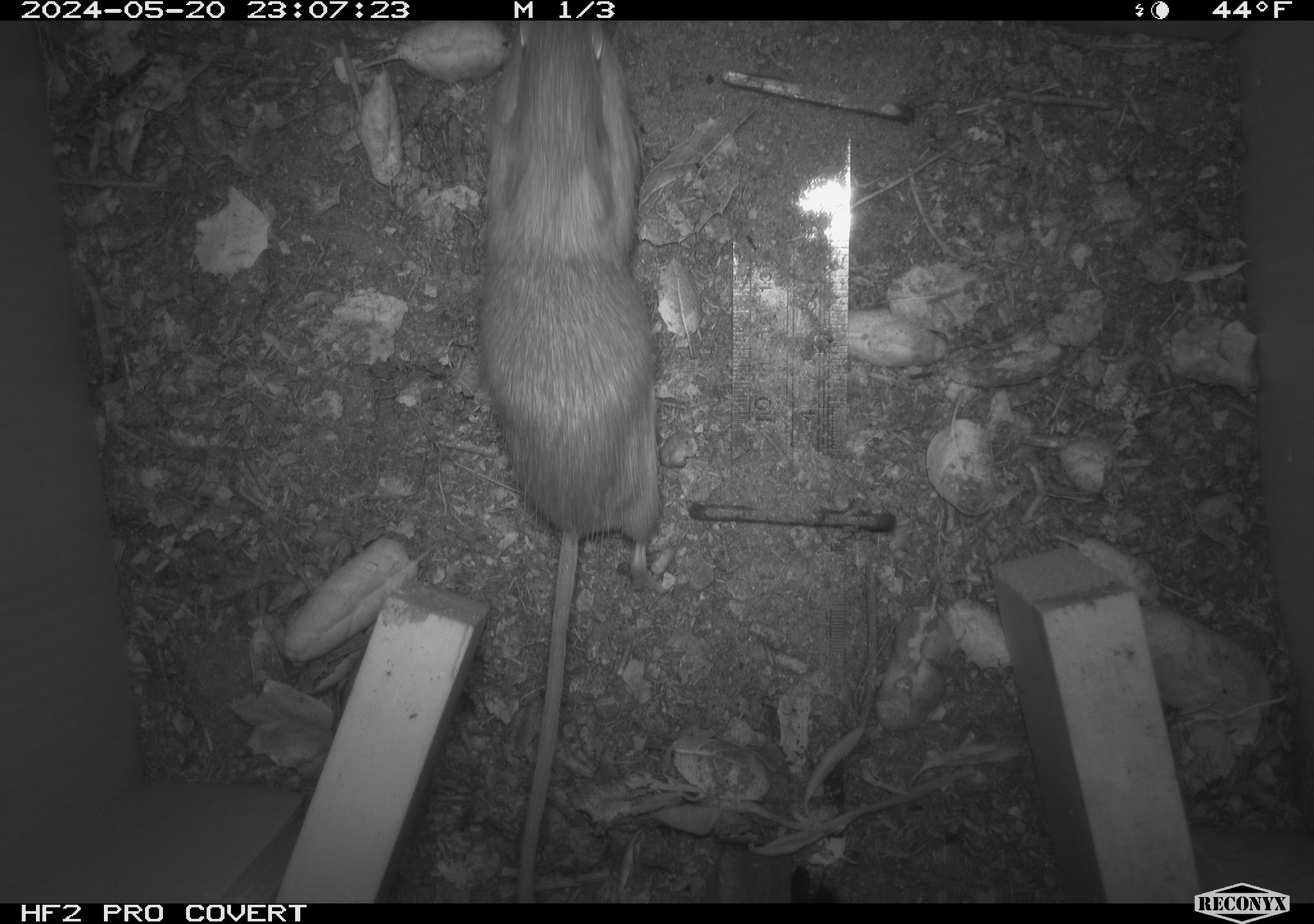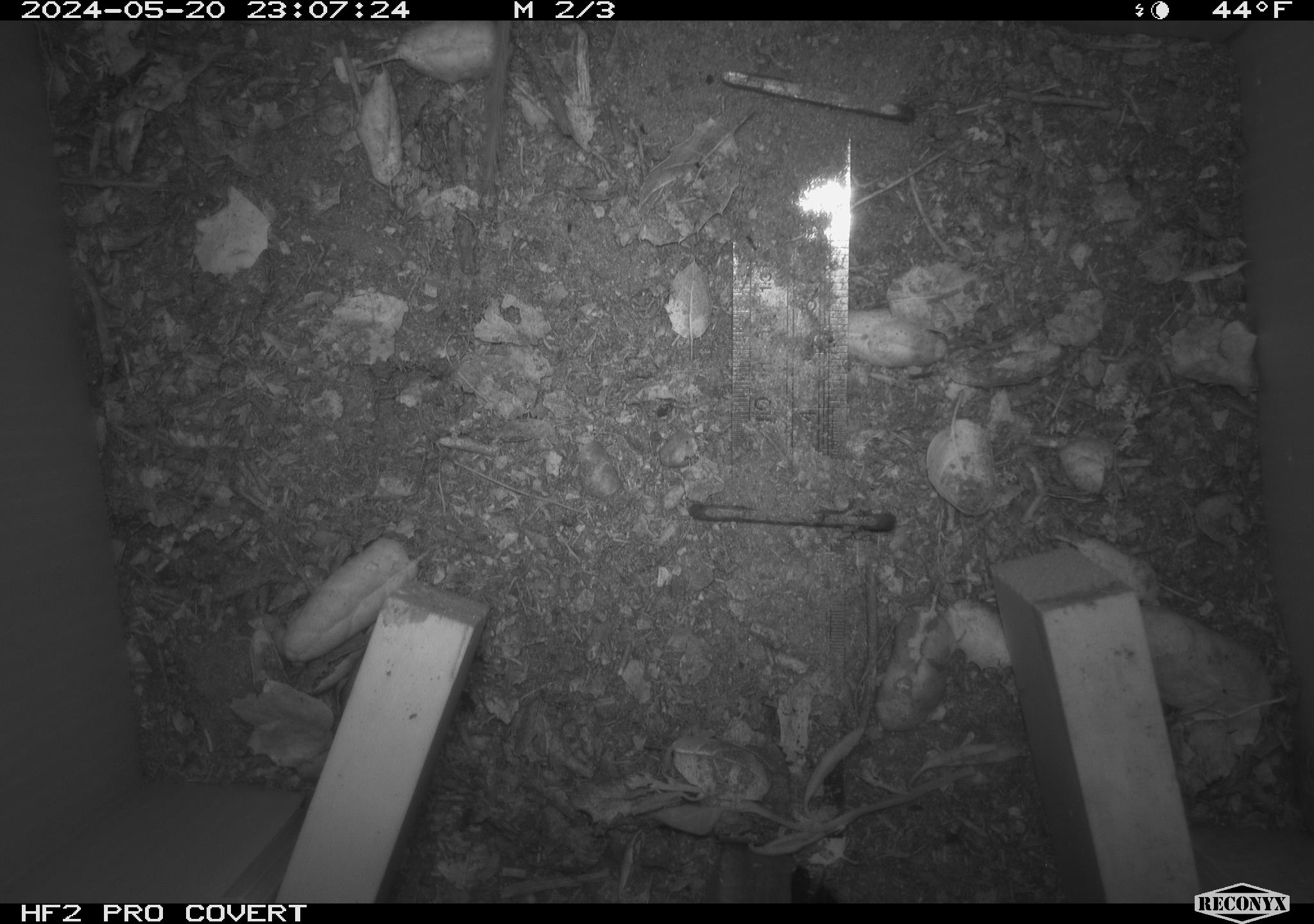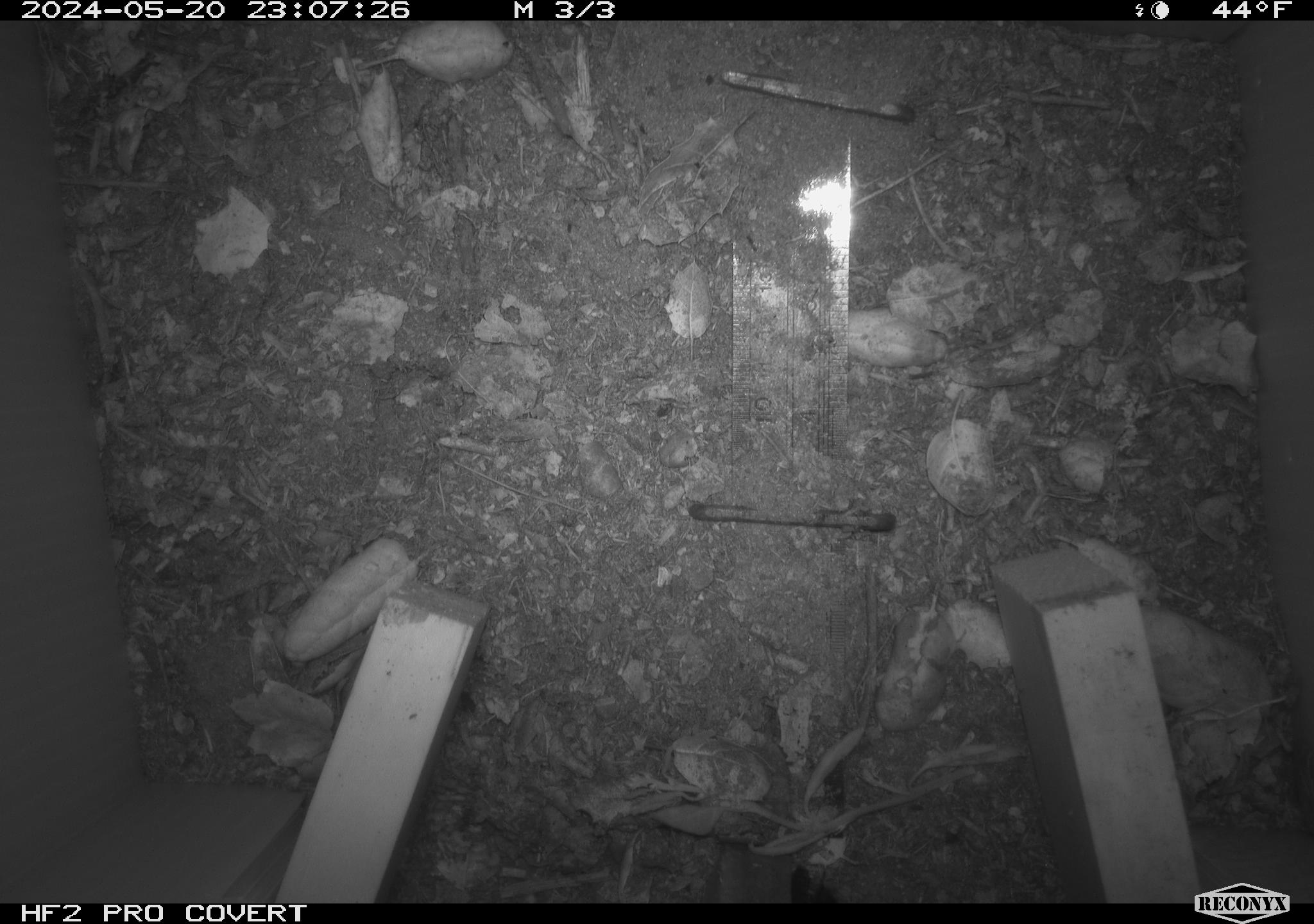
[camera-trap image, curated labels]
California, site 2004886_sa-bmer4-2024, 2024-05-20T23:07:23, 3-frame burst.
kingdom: Animalia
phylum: Chordata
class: Mammalia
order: Rodentia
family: Heteromyidae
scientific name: Heteromyidae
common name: kangaroo rats and pocket mice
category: heteromyidae family